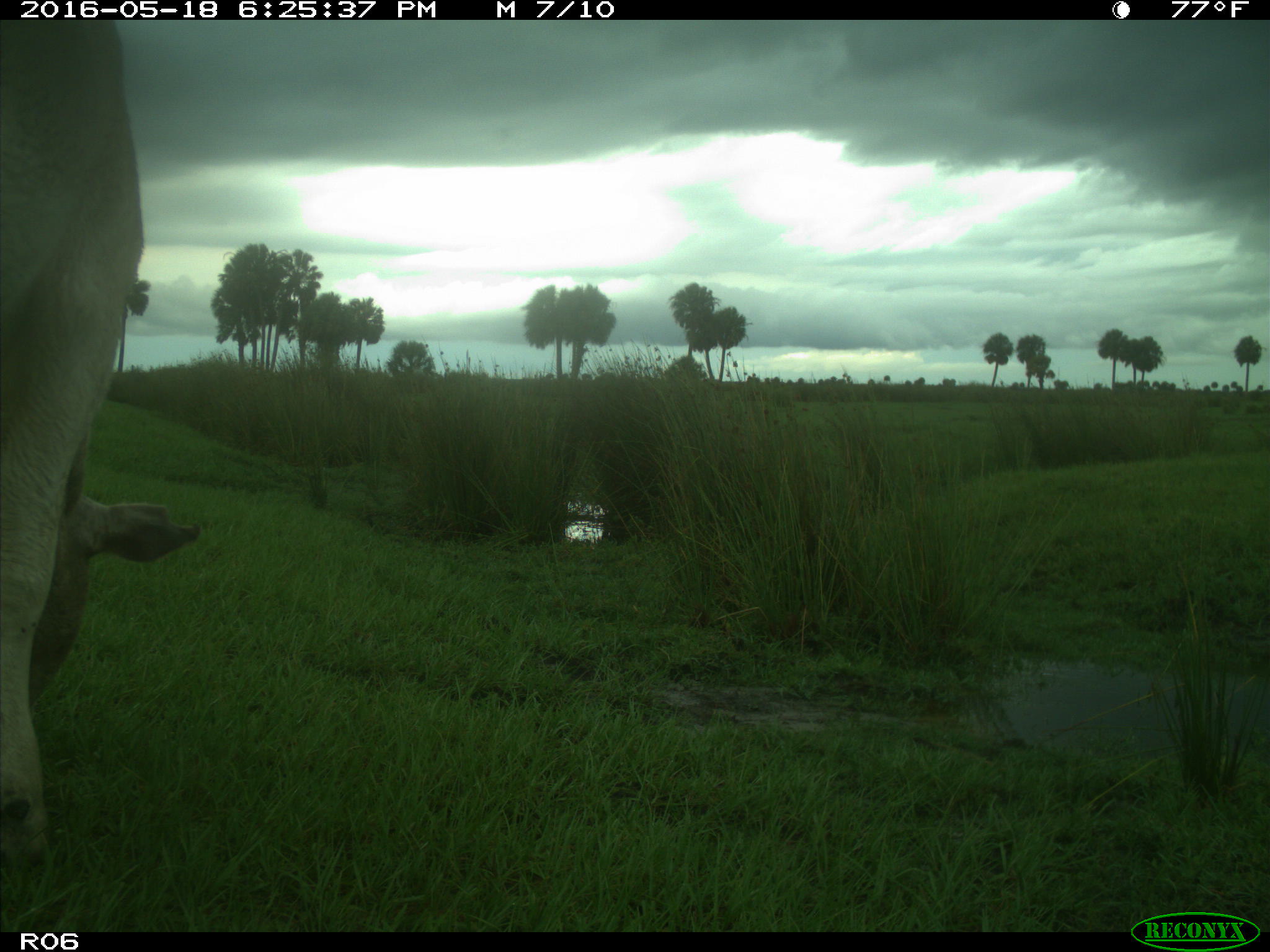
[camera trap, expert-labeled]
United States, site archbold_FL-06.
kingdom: Animalia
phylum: Chordata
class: Mammalia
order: Artiodactyla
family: Bovidae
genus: Bos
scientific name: Bos taurus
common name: domestic cow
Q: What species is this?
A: Bos taurus (domestic cow).